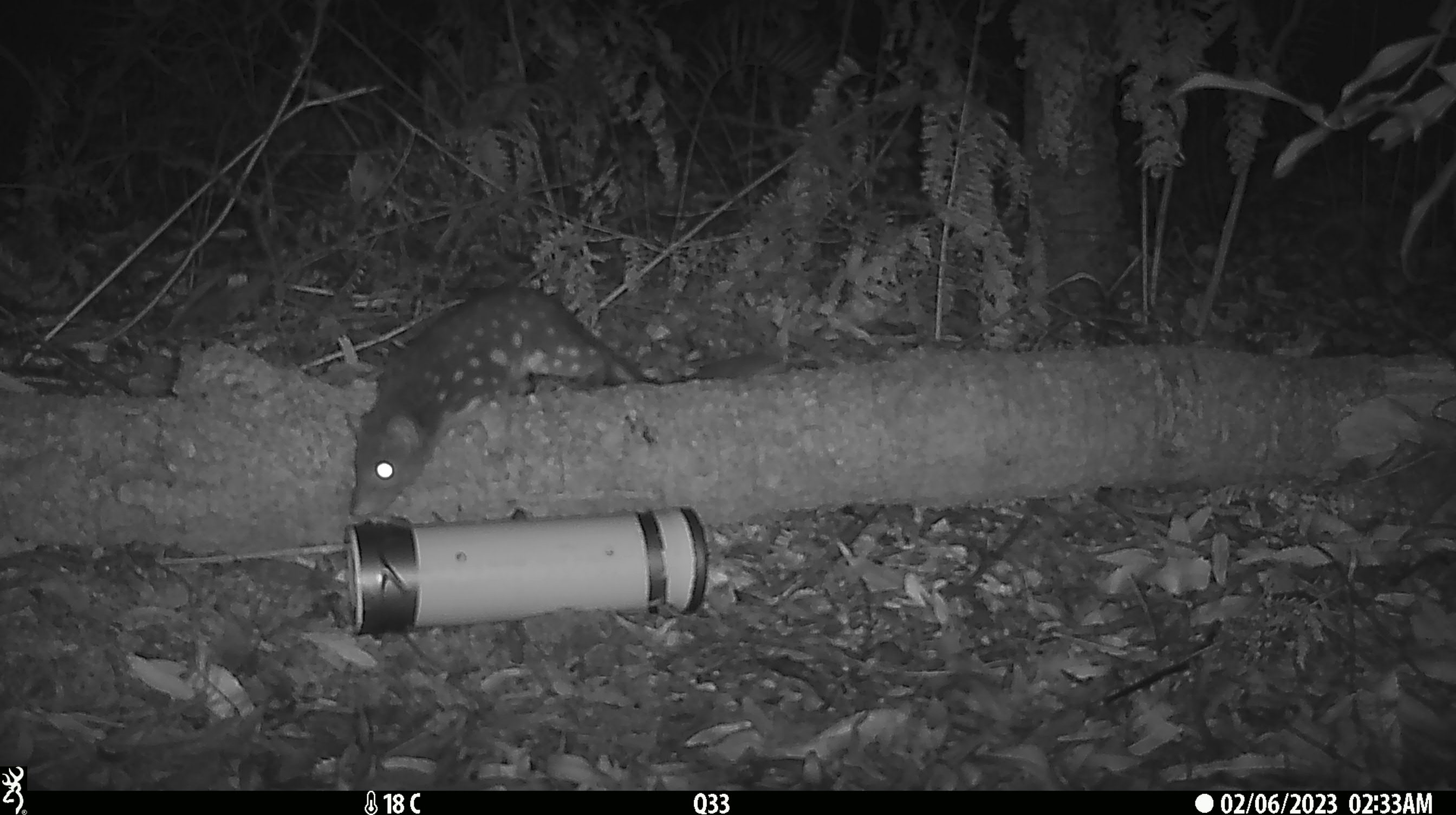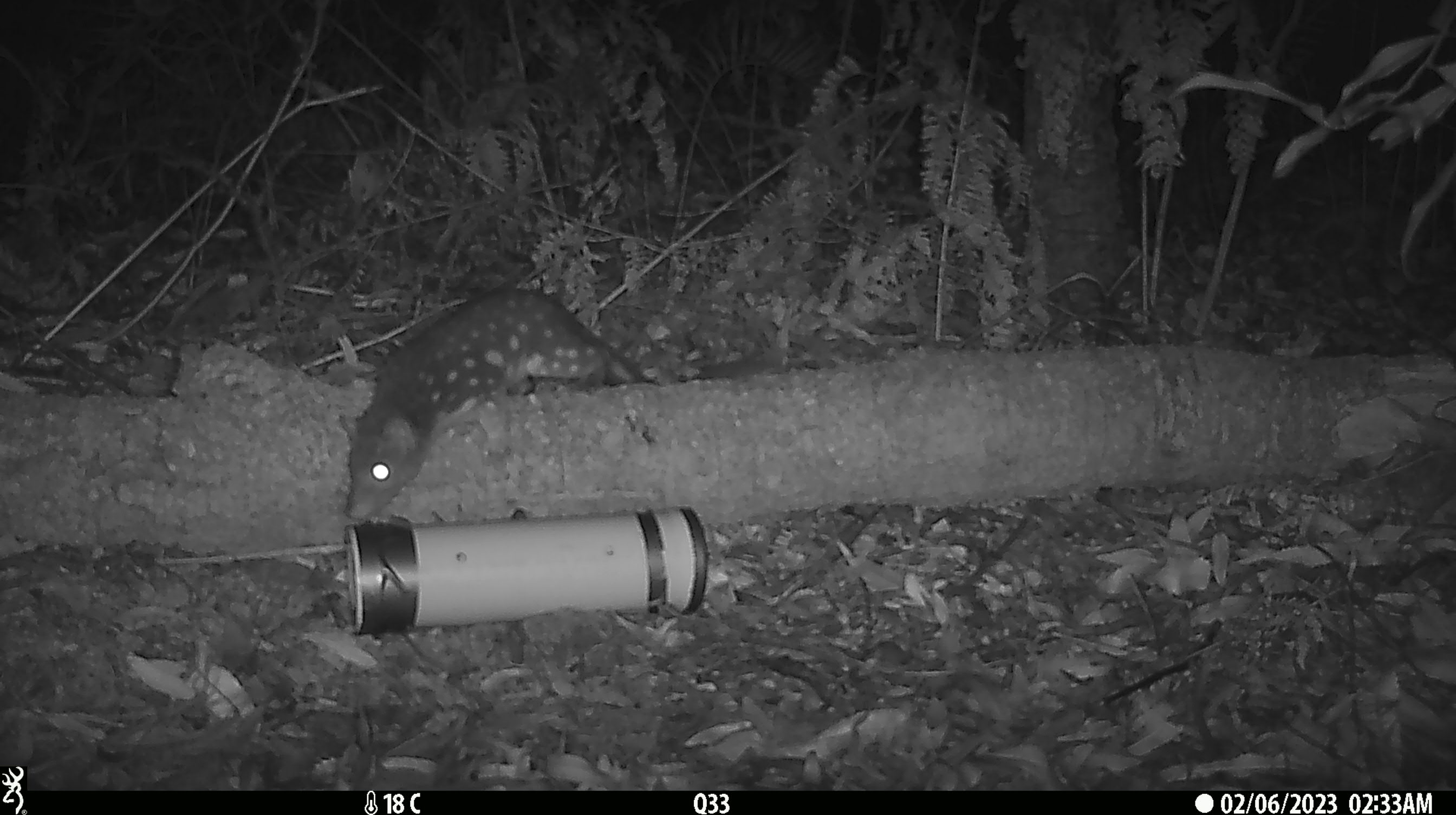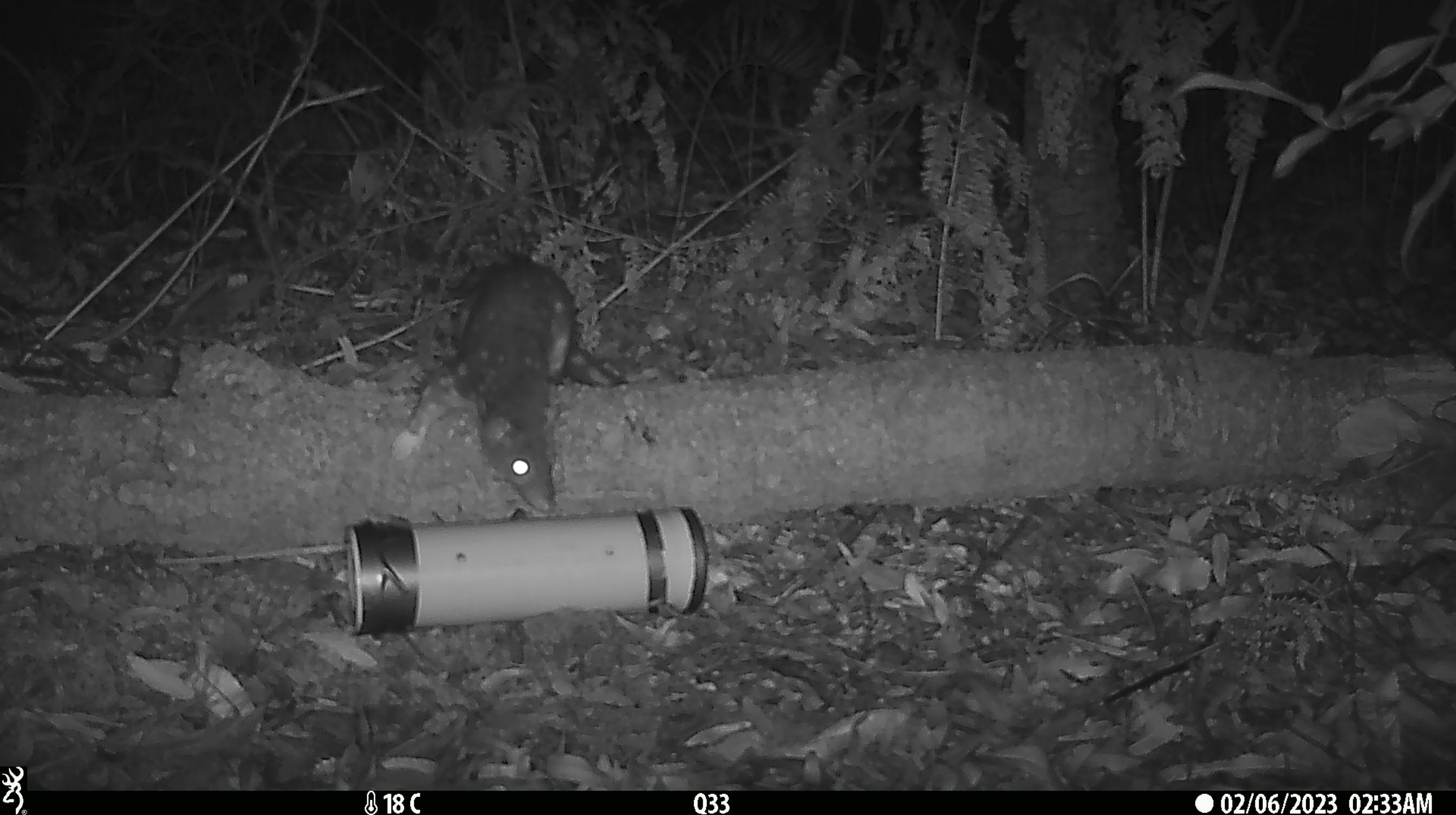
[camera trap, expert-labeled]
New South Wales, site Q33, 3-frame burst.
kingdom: Animalia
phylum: Chordata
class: Mammalia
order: Dasyuromorphia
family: Dasyuridae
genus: Dasyurus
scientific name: Dasyurus maculatus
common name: spotted-tailed quoll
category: quoll